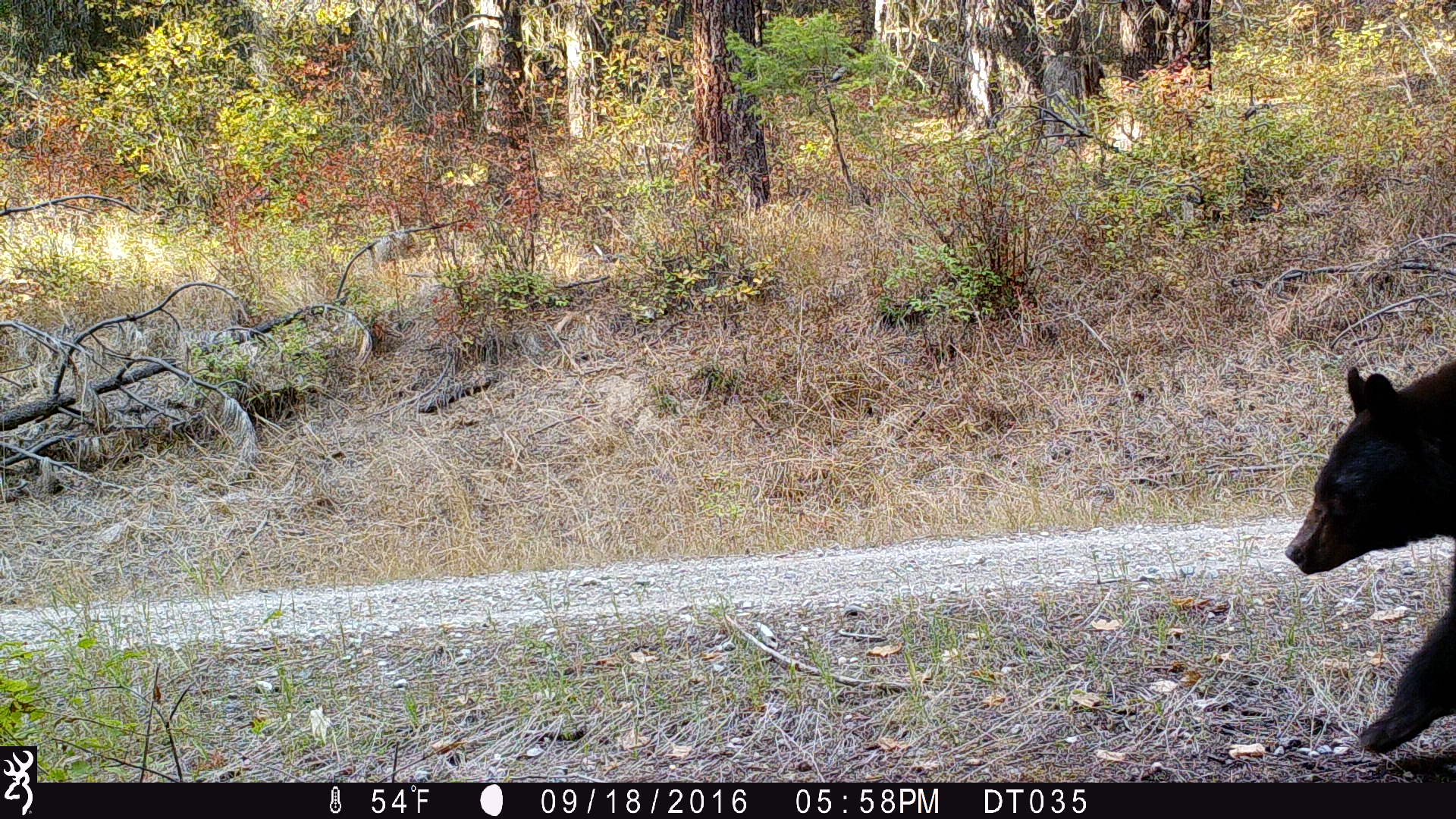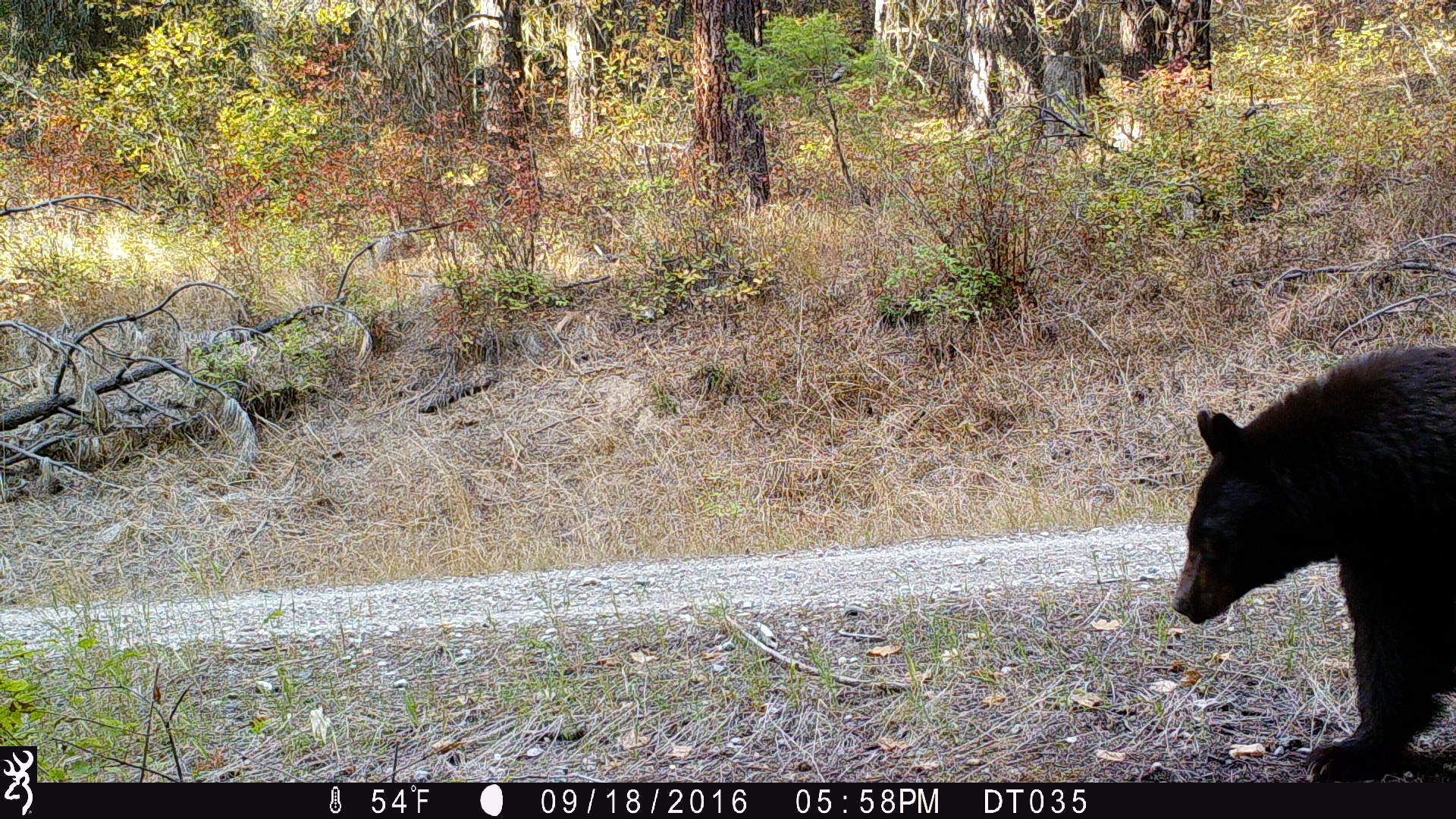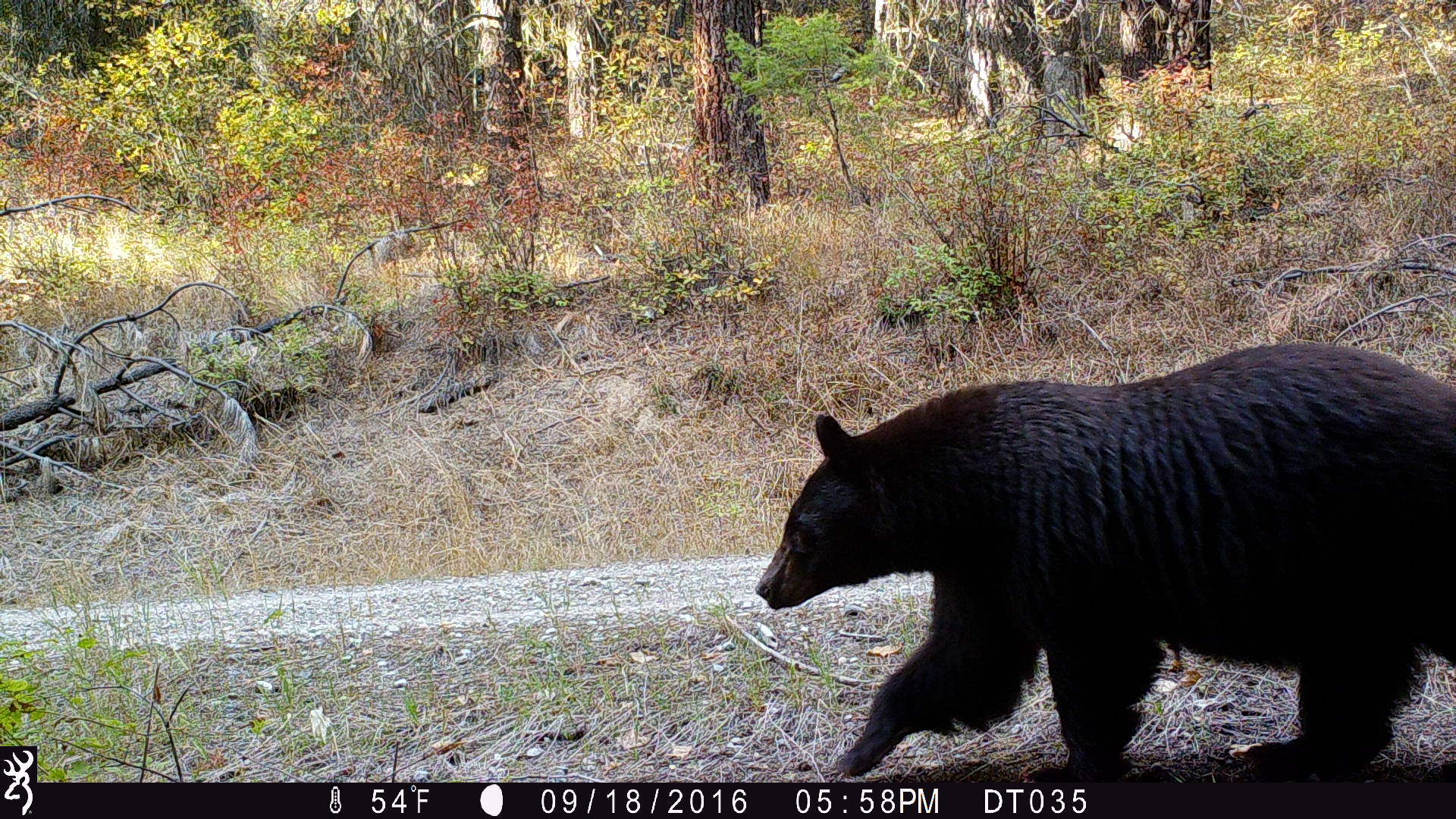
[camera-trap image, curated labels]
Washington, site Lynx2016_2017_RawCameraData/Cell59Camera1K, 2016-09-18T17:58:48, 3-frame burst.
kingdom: Animalia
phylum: Chordata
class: Mammalia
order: Carnivora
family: Ursidae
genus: Ursus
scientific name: Ursus americanus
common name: american black bear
Ursus americanus (american black bear). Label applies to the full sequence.